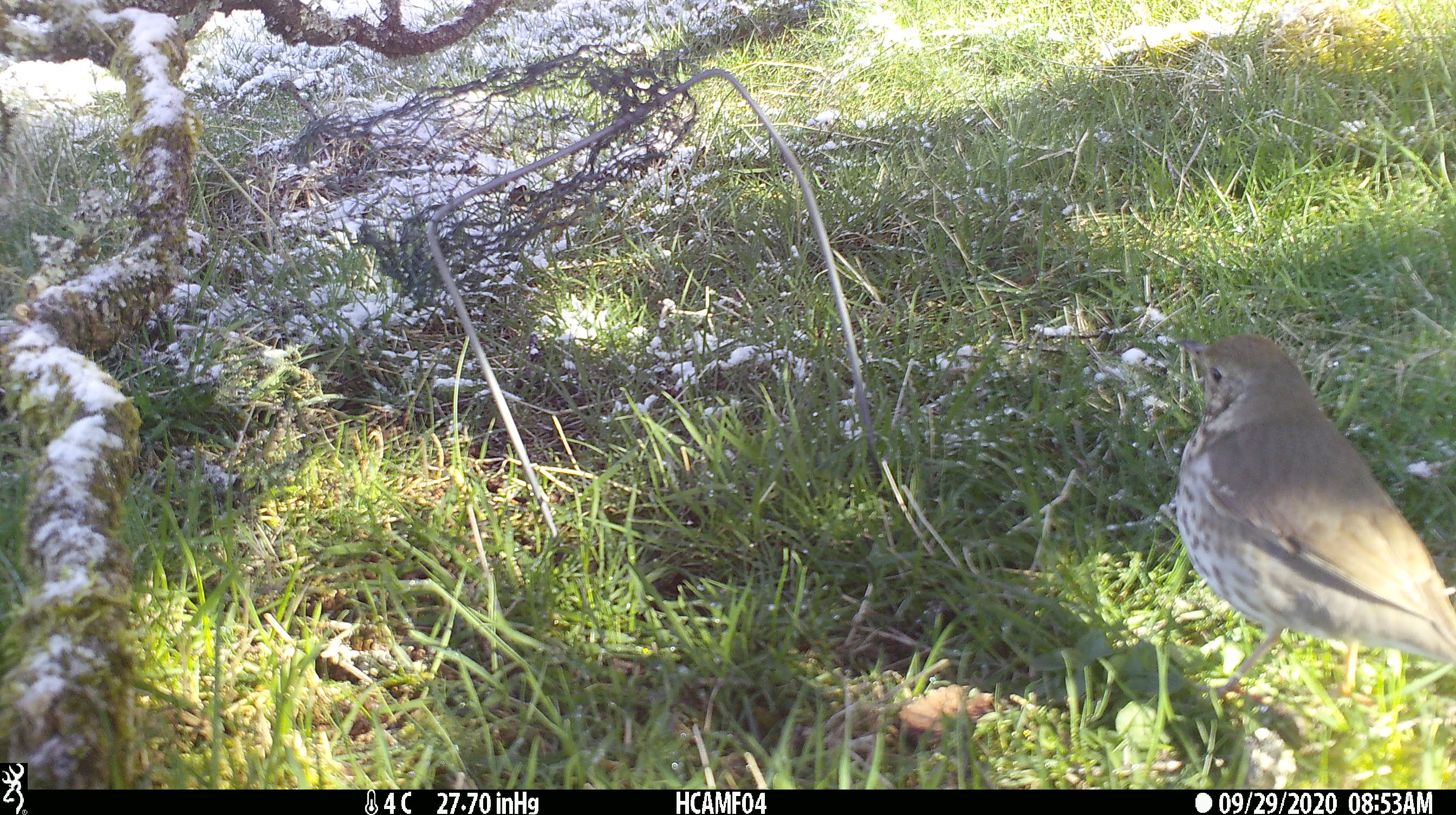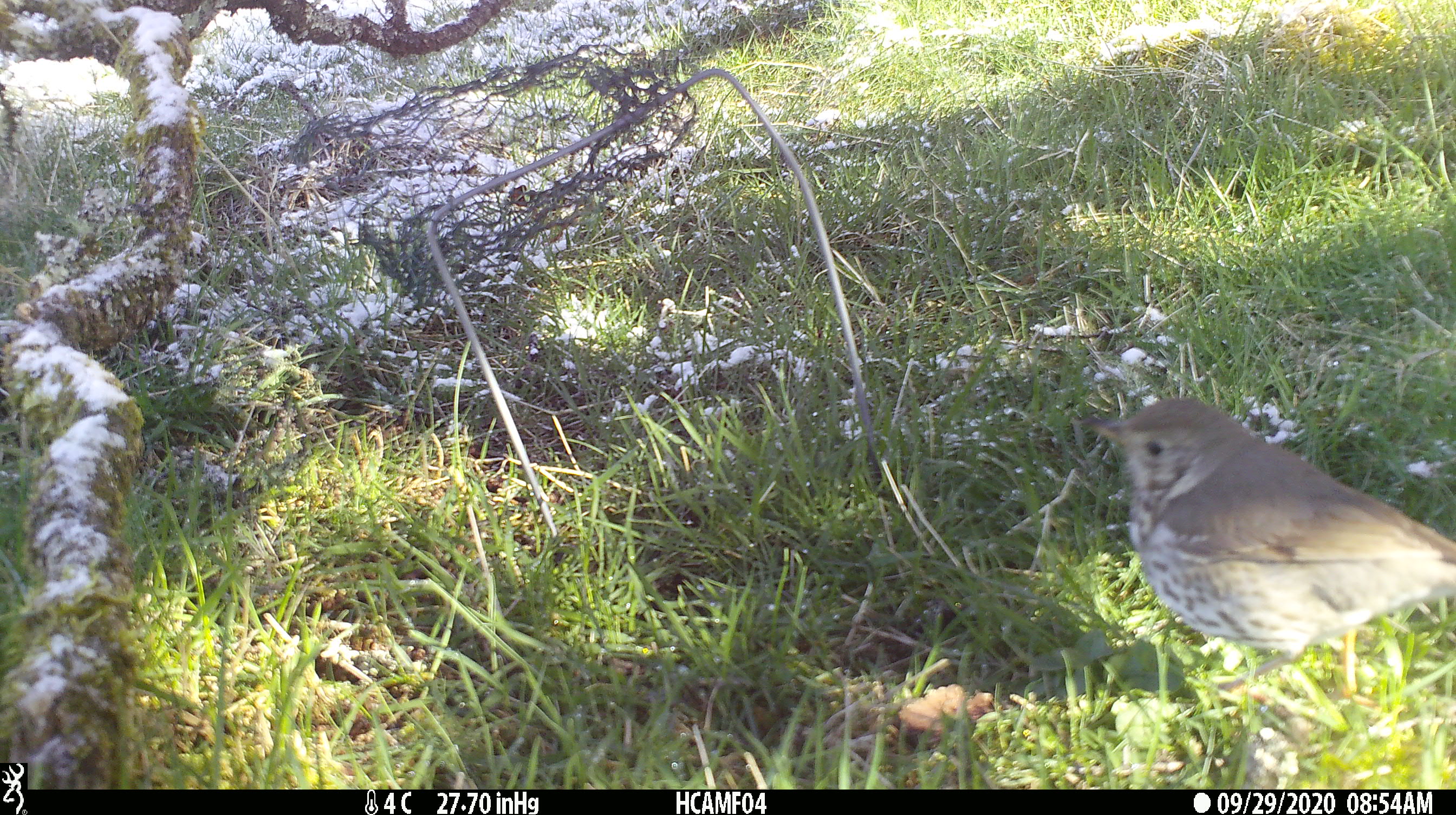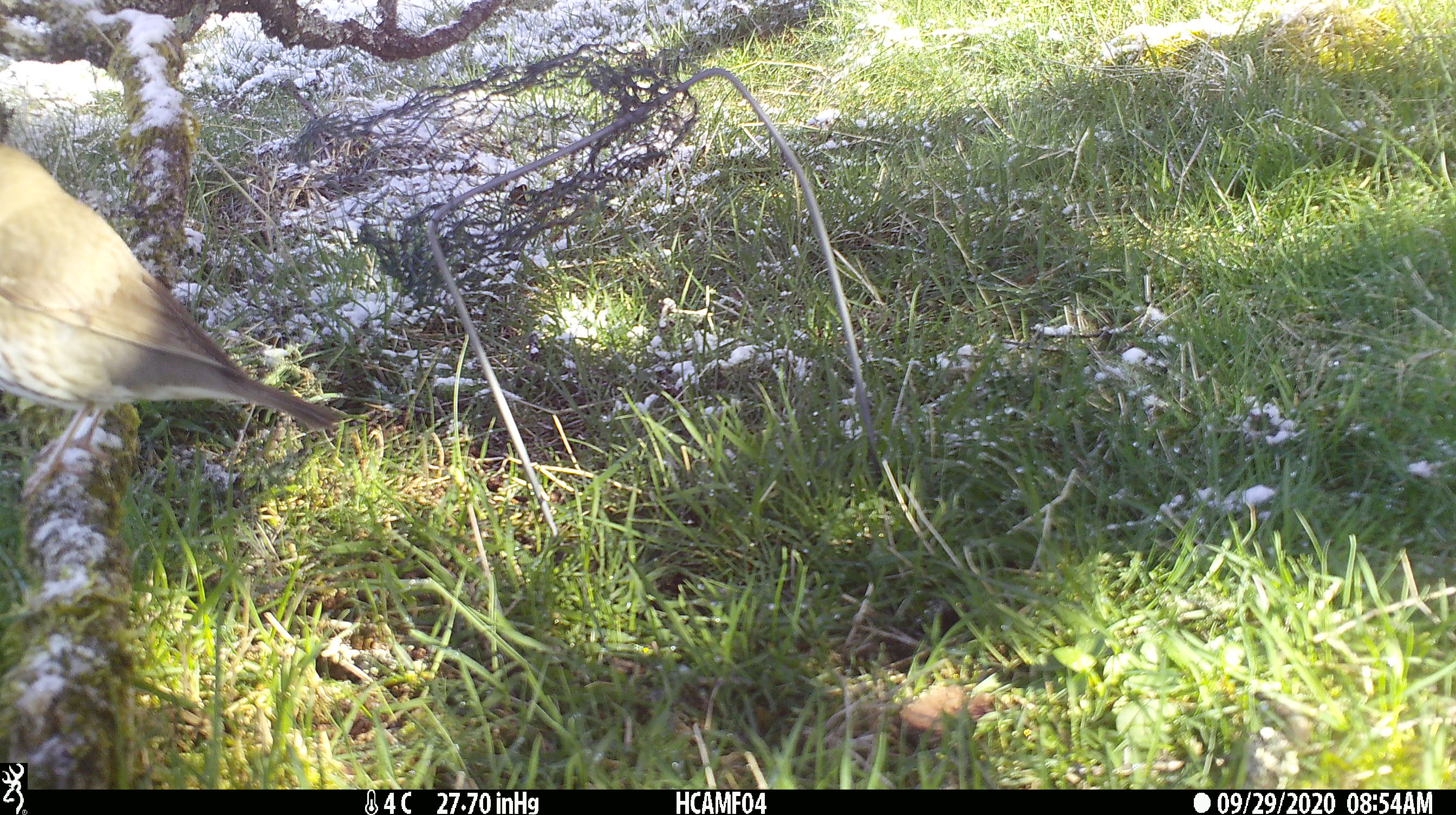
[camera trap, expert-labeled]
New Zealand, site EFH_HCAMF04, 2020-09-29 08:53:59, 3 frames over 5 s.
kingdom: Animalia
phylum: Chordata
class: Aves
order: Passeriformes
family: Turdidae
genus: Turdus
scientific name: Turdus philomelos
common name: song thrush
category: thrush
Thrush (song thrush) (Turdus philomelos).